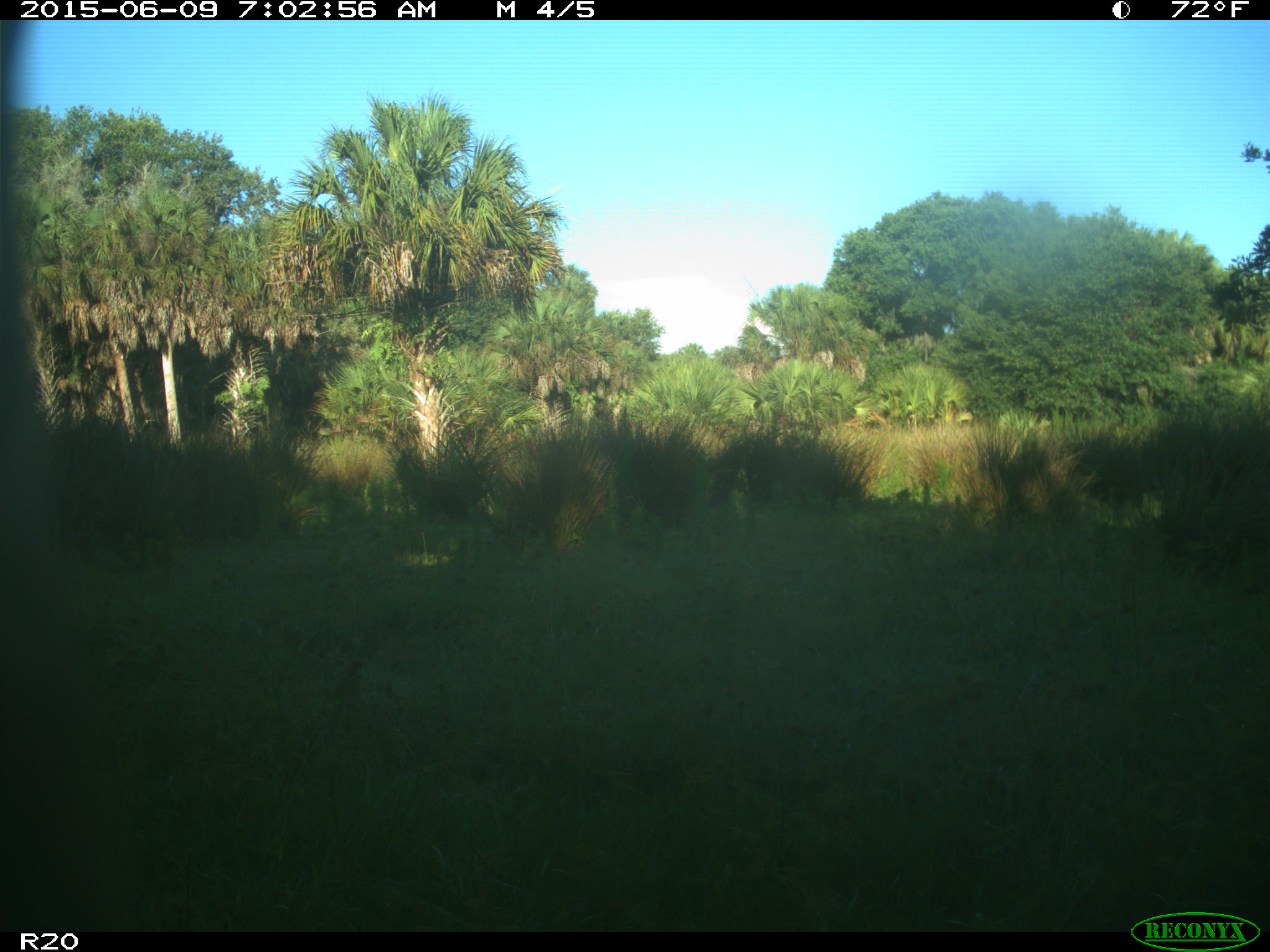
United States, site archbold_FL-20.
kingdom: Animalia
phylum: Chordata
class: Mammalia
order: Artiodactyla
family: Bovidae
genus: Bos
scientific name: Bos taurus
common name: domestic cow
Bos taurus (domestic cow).